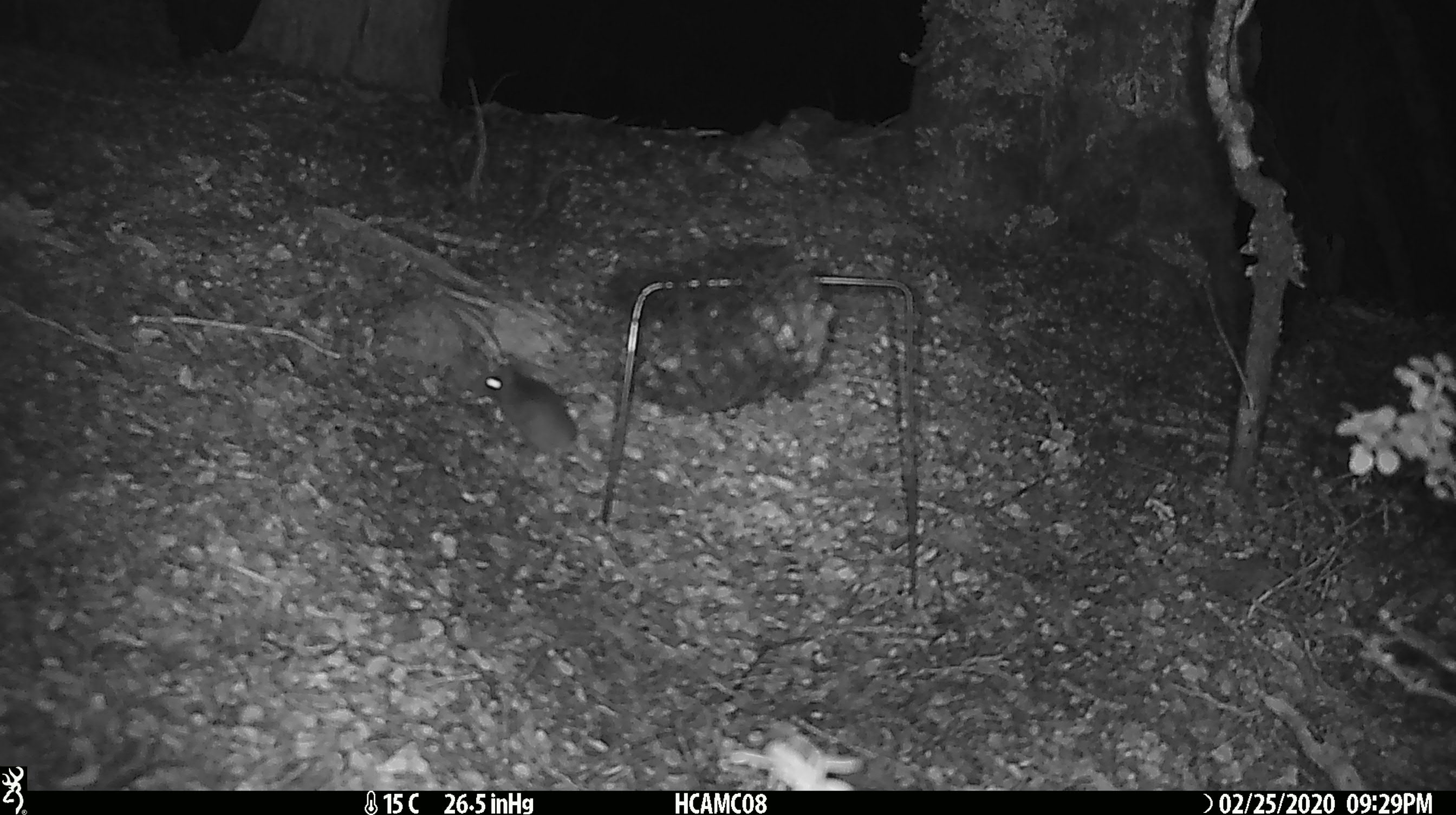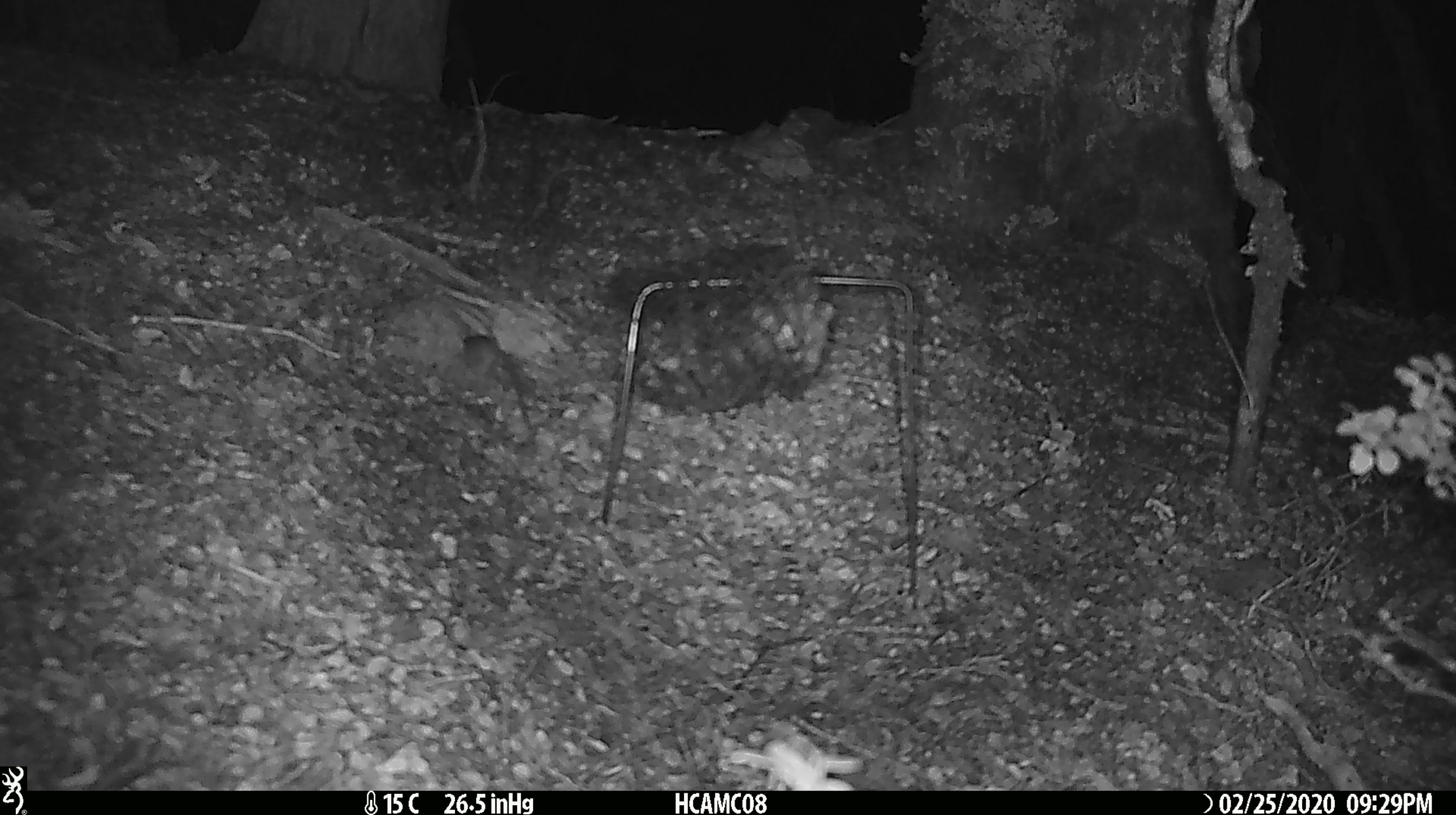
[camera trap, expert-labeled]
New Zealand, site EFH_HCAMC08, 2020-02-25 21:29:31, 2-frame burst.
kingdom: Animalia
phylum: Chordata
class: Mammalia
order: Rodentia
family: Muridae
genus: Mus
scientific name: Mus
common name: mouse